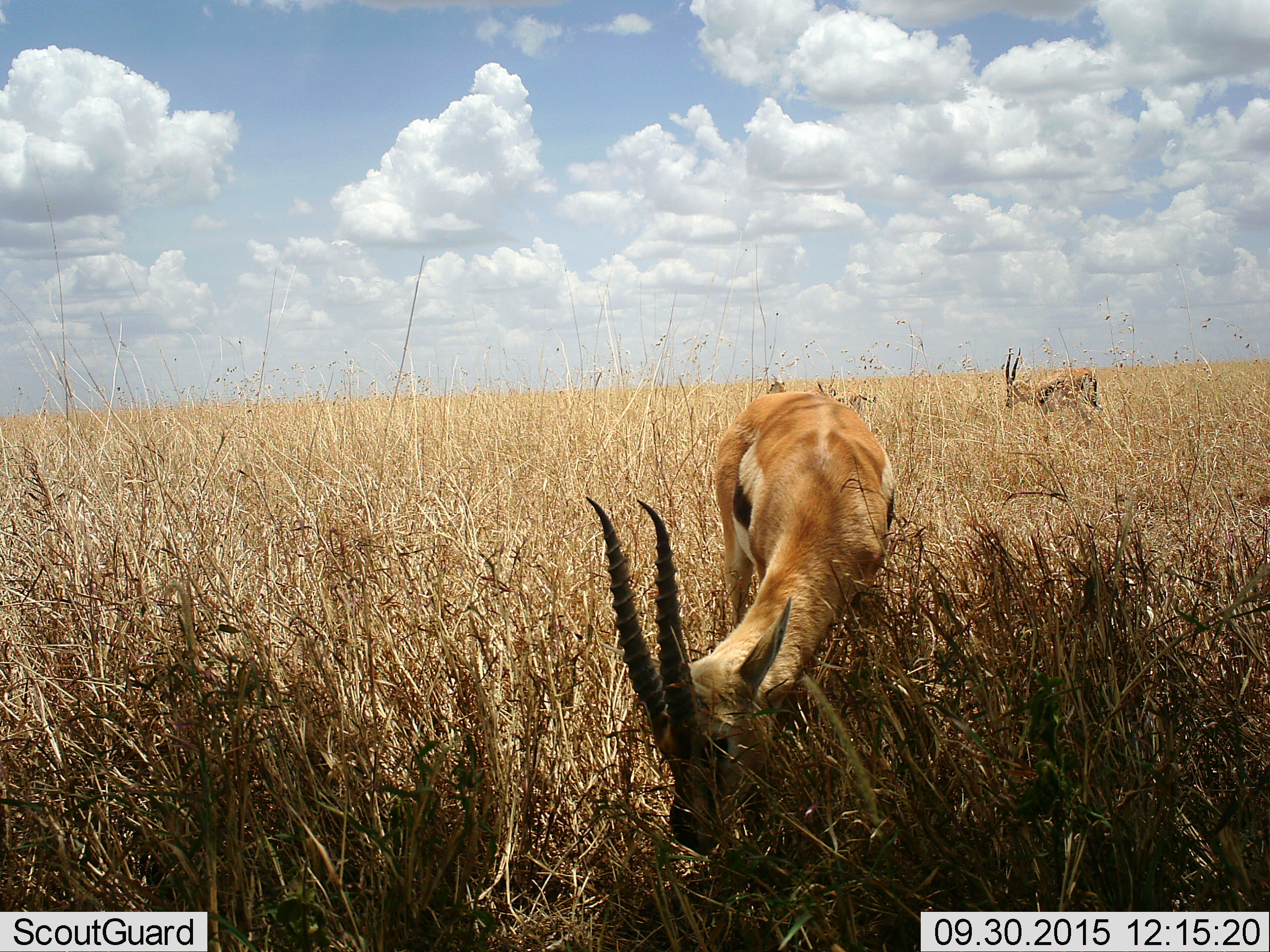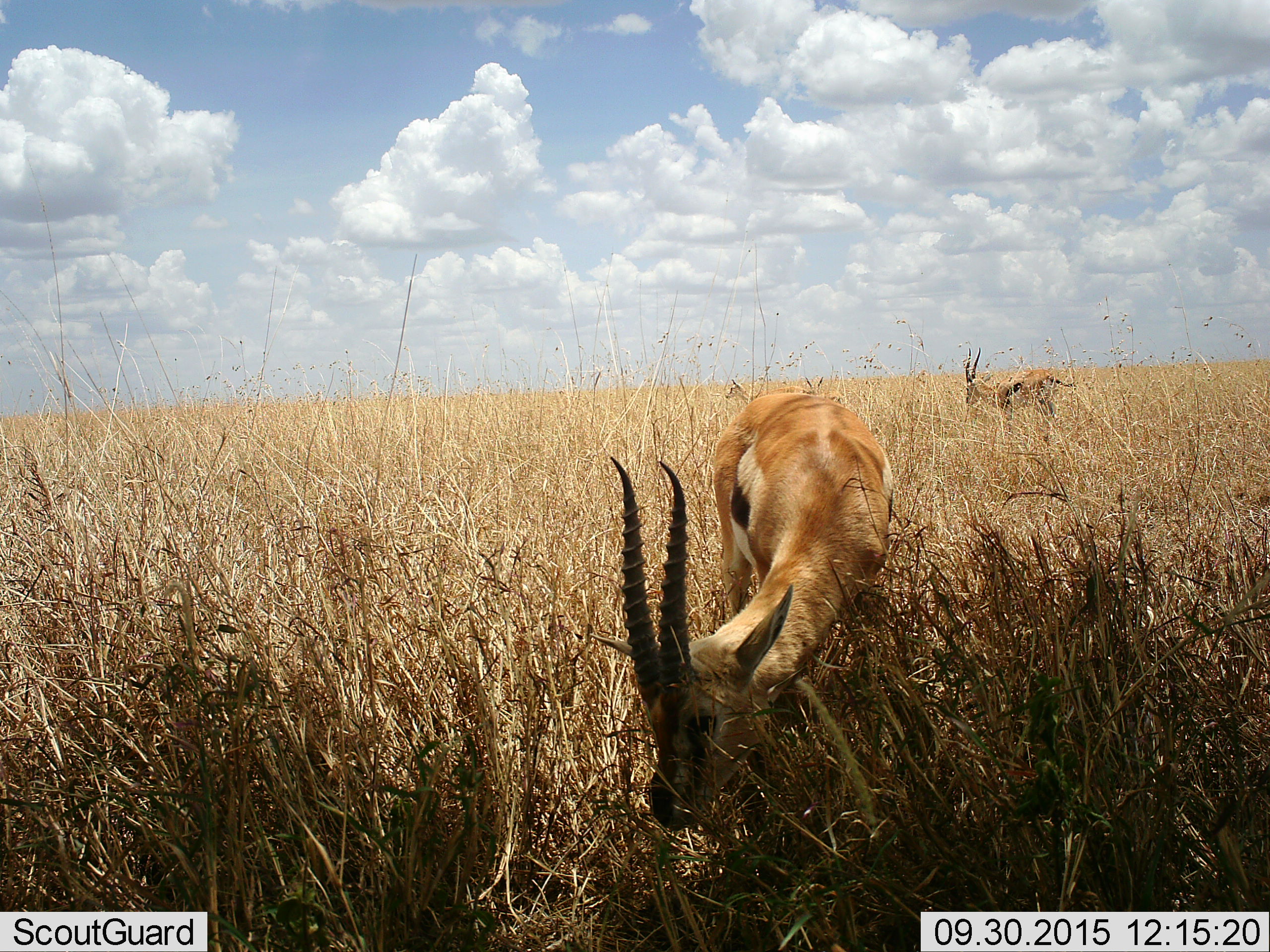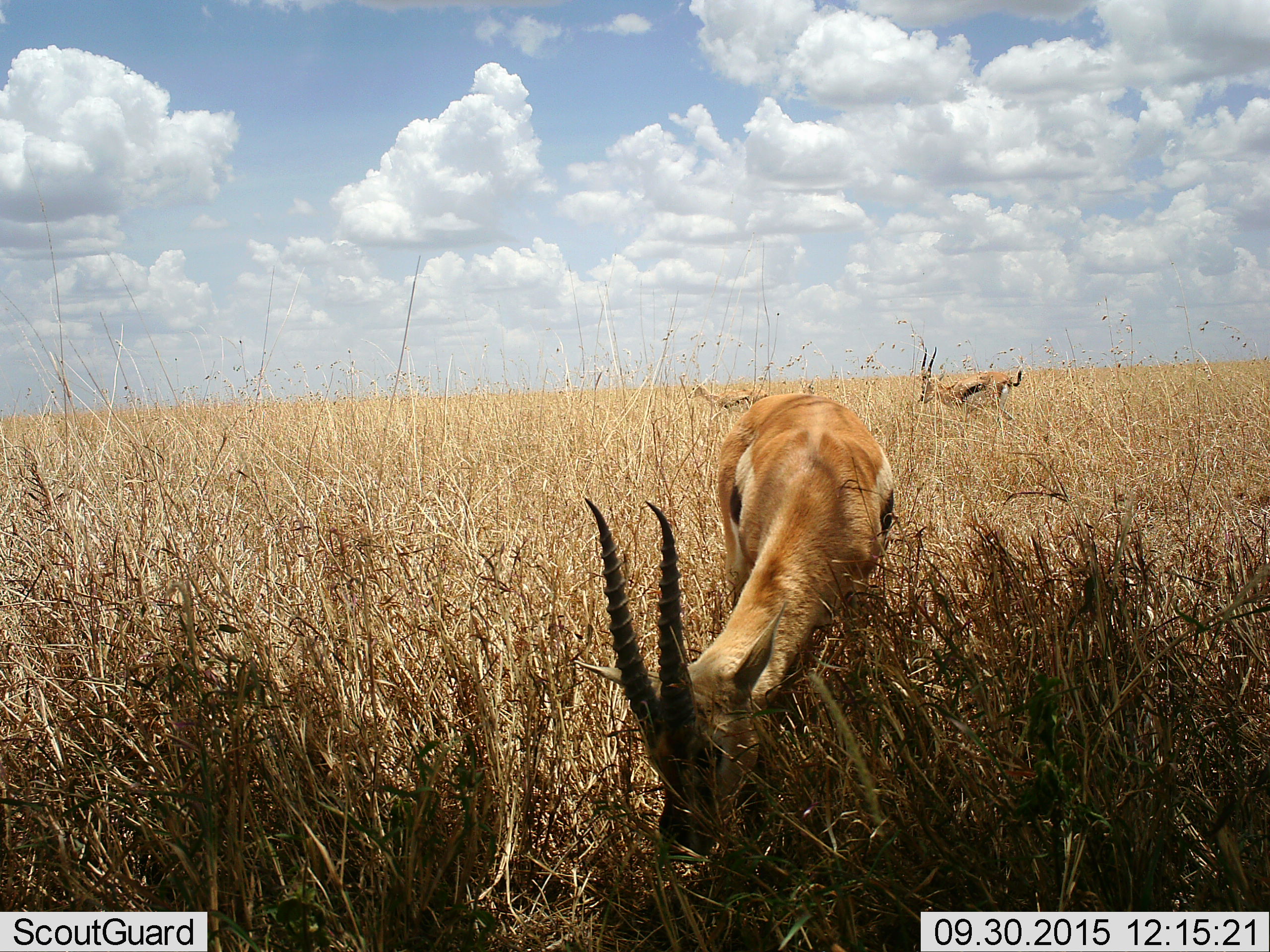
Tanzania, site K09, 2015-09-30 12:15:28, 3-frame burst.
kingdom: Animalia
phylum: Chordata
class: Mammalia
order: Artiodactyla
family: Bovidae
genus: Eudorcas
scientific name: Eudorcas thomsonii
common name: thomson's gazelle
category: gazellethomsons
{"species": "gazellethomsons (thomson's gazelle) (Eudorcas thomsonii)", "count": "4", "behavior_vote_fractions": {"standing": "22%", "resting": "0%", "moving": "67%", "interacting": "11%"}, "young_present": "0%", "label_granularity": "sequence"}